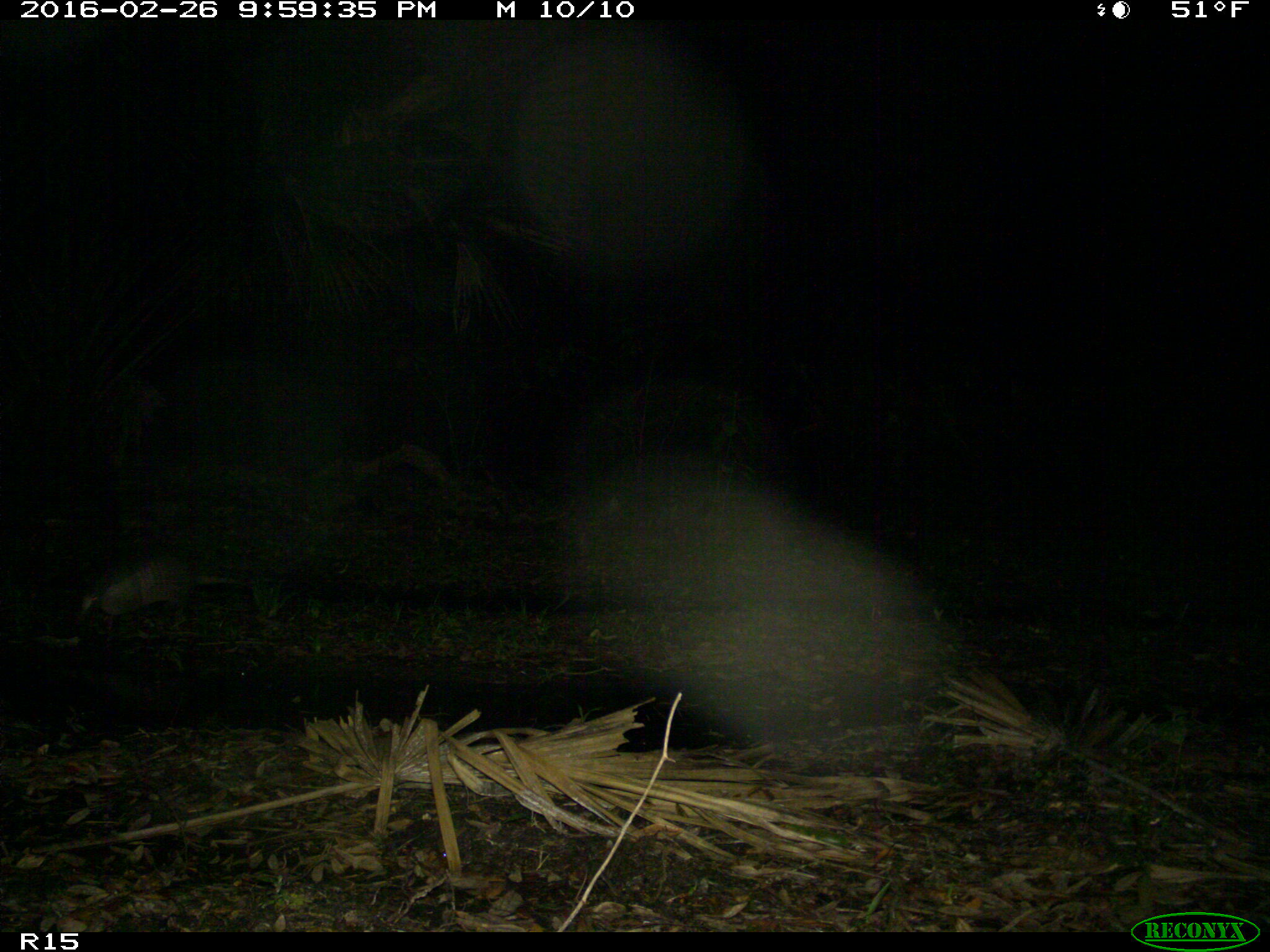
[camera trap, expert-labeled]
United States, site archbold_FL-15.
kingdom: Animalia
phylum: Chordata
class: Mammalia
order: Cingulata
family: Dasypodidae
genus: Dasypus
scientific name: Dasypus novemcinctus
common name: nine-banded armadillo